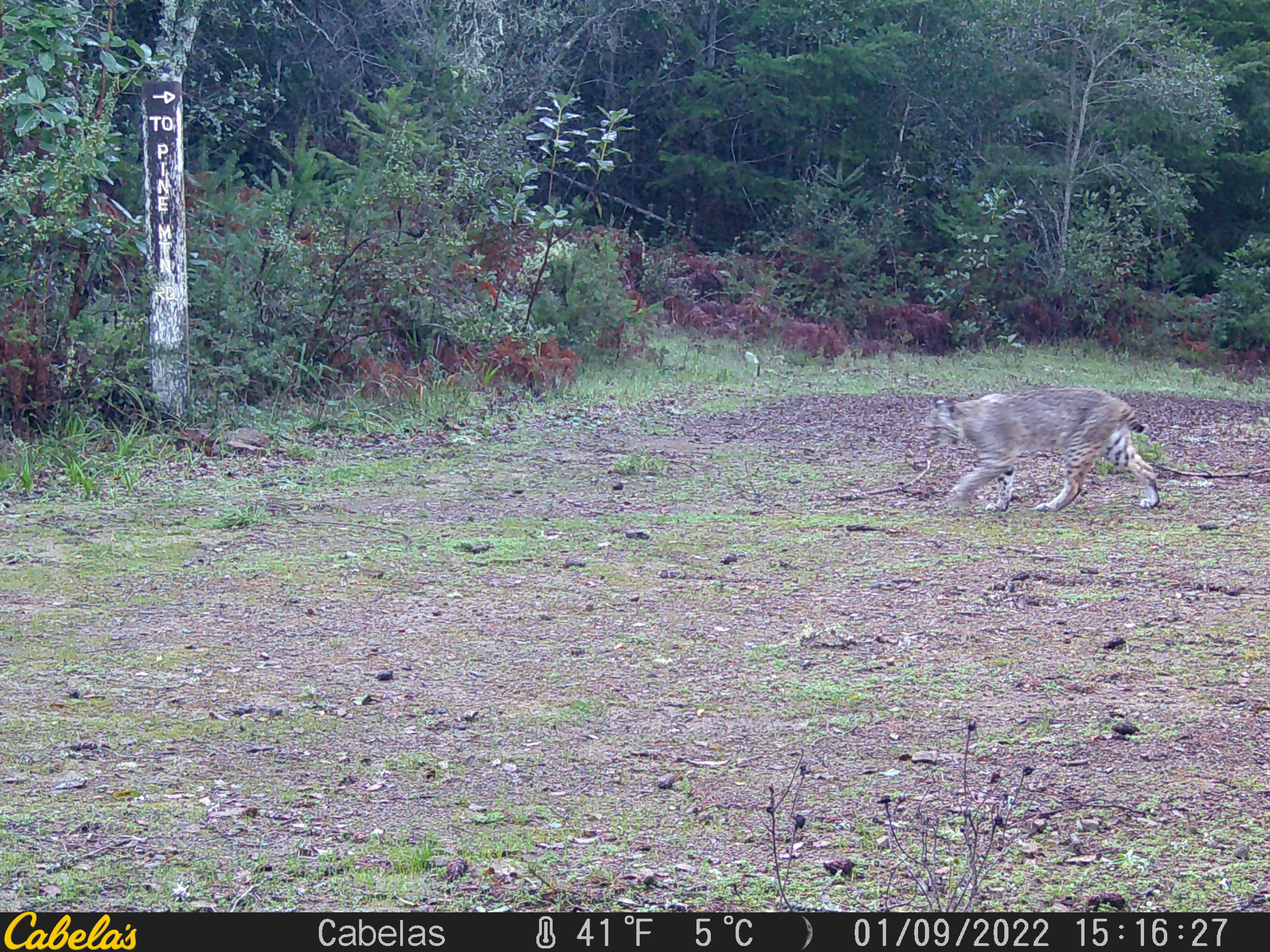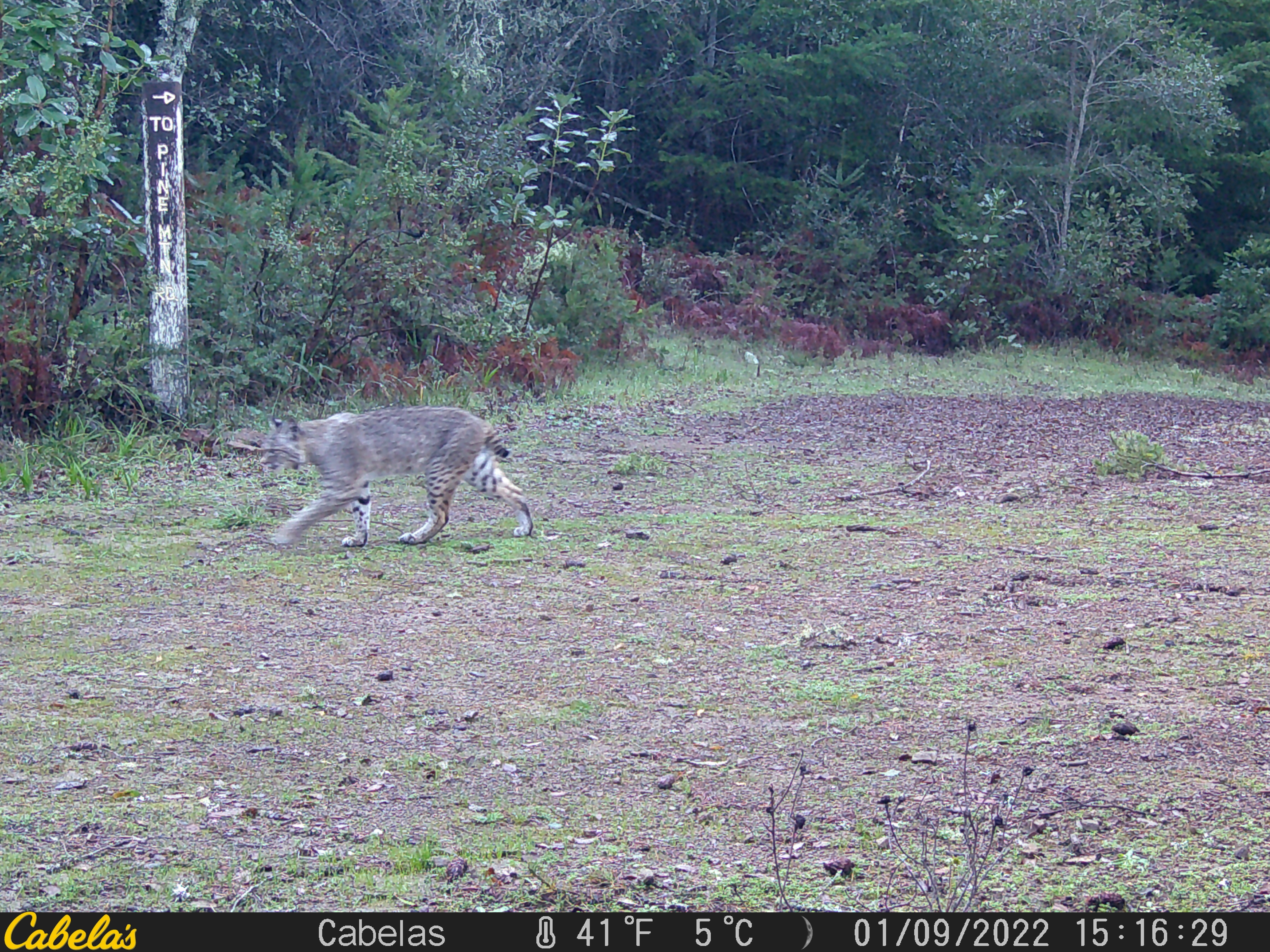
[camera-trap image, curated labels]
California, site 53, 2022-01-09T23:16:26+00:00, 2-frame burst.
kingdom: Animalia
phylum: Chordata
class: Mammalia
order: Carnivora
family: Felidae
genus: Lynx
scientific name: Lynx rufus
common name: bobcat